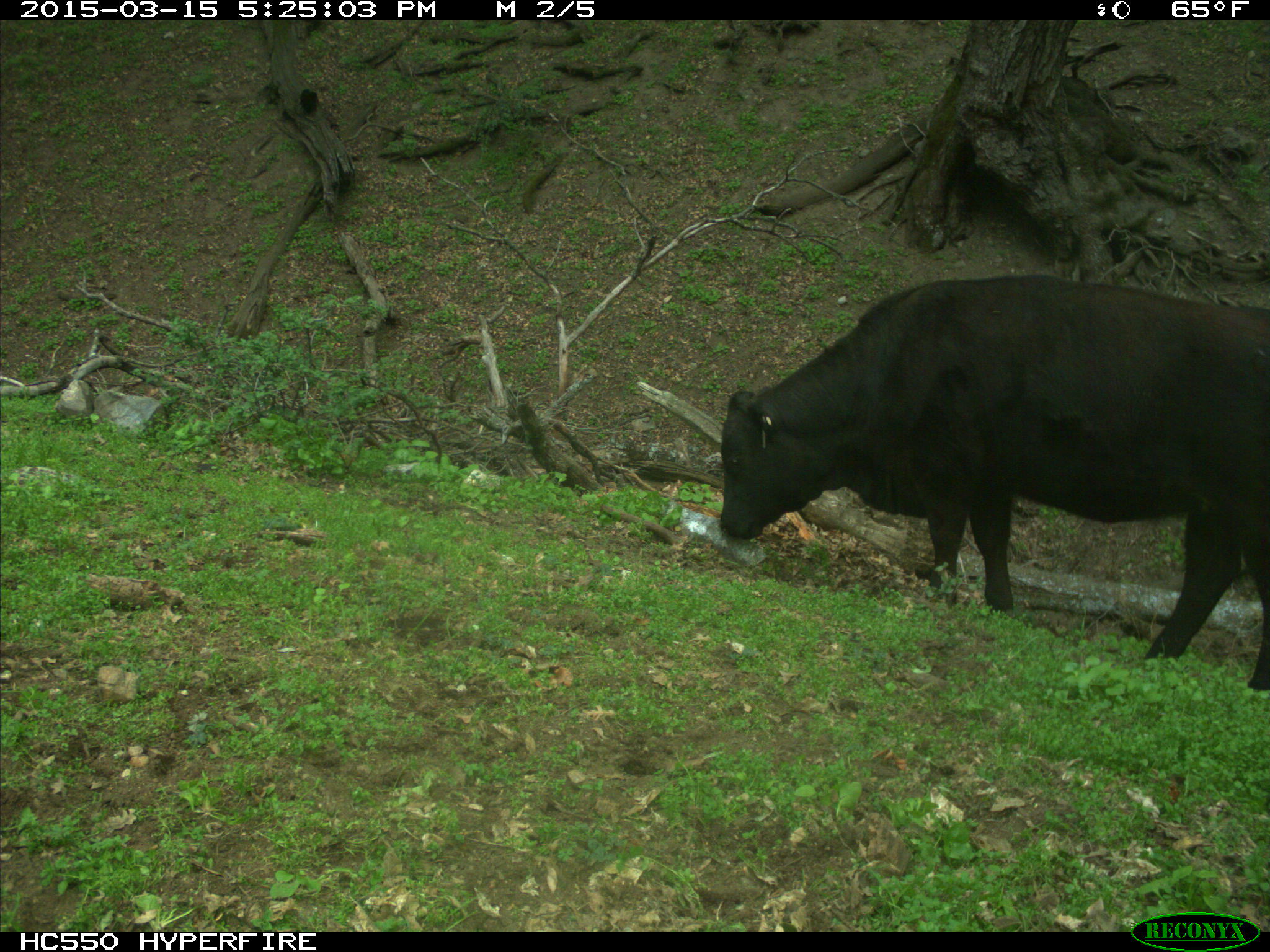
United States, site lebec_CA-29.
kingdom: Animalia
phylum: Chordata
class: Mammalia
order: Artiodactyla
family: Bovidae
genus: Bos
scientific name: Bos taurus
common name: domestic cow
Bos taurus (domestic cow).